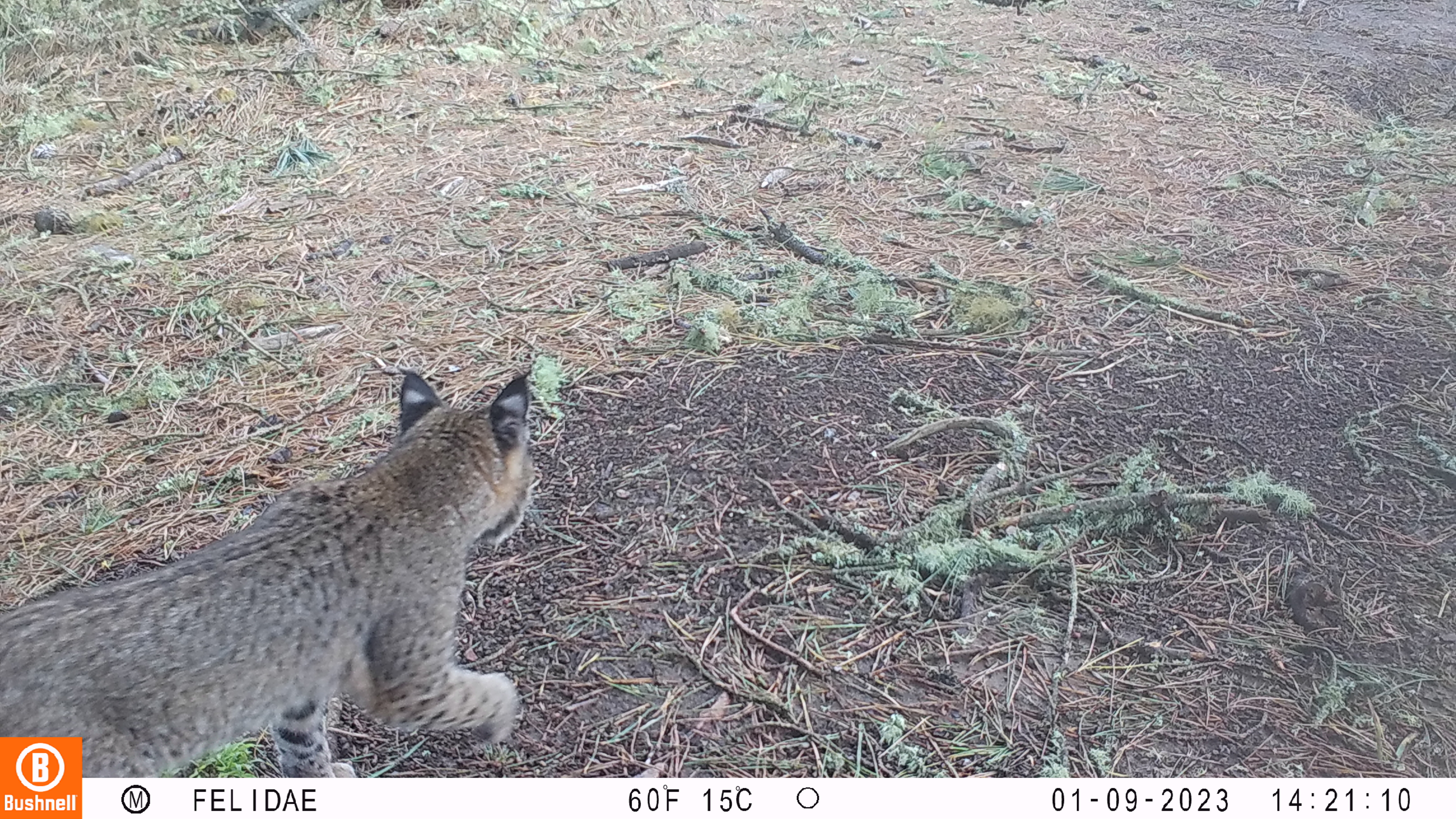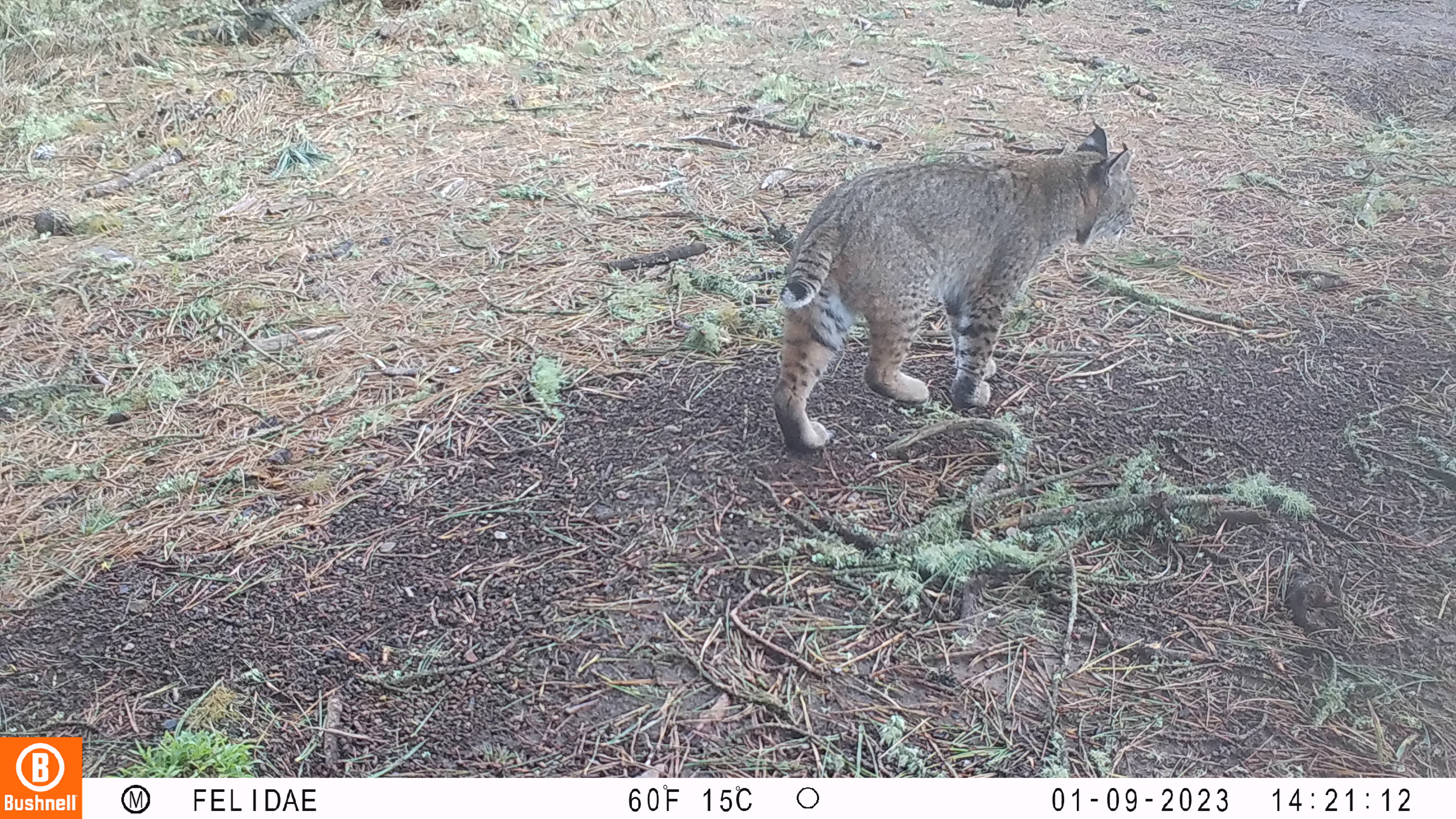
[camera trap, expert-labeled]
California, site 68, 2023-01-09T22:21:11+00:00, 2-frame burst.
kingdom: Animalia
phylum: Chordata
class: Mammalia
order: Carnivora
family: Felidae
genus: Lynx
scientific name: Lynx rufus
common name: bobcat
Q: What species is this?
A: Bobcat (Lynx rufus).